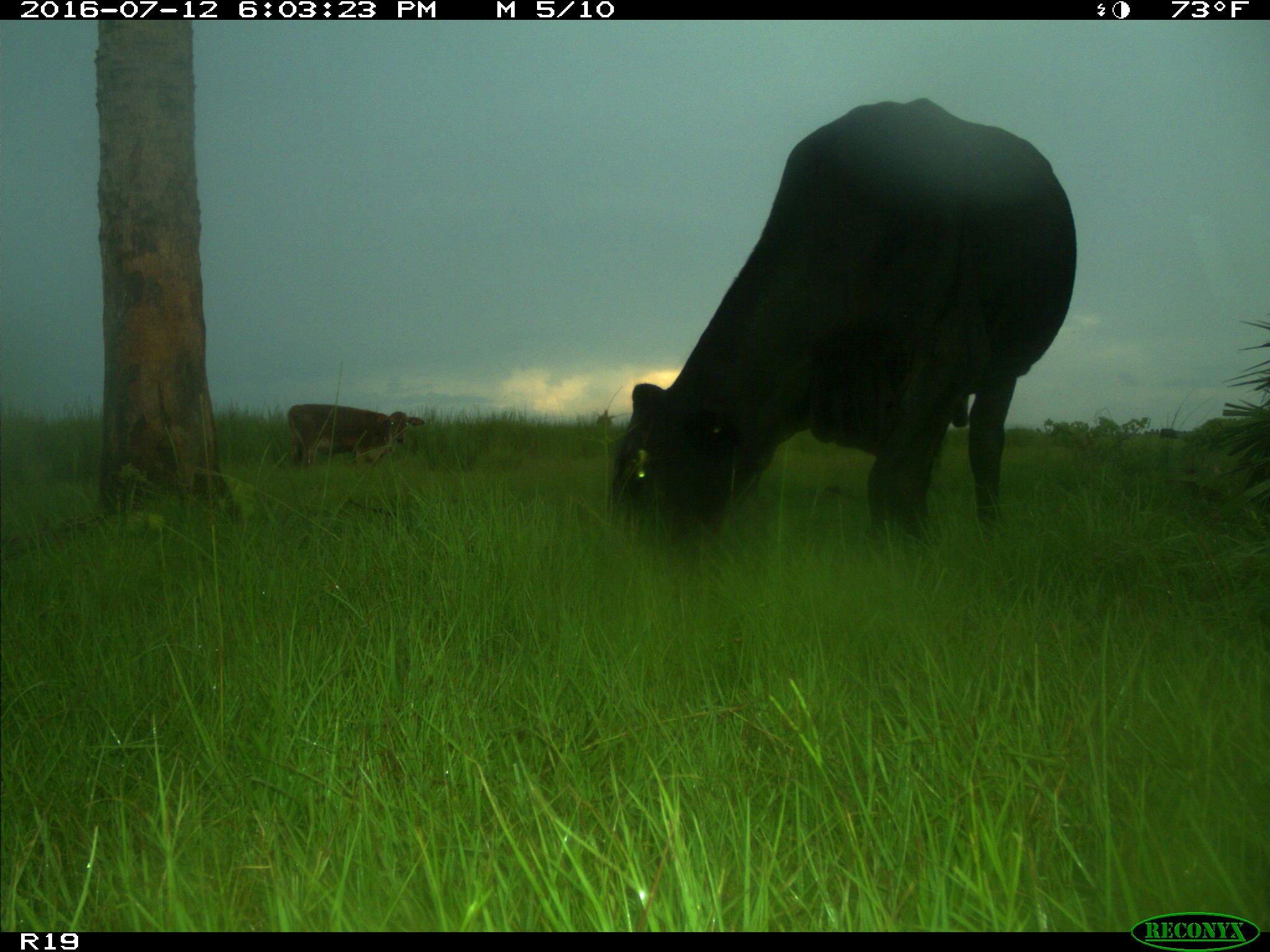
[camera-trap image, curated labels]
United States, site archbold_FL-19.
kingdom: Animalia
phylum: Chordata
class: Mammalia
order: Artiodactyla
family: Bovidae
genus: Bos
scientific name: Bos taurus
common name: domestic cow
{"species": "Bos taurus (domestic cow)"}